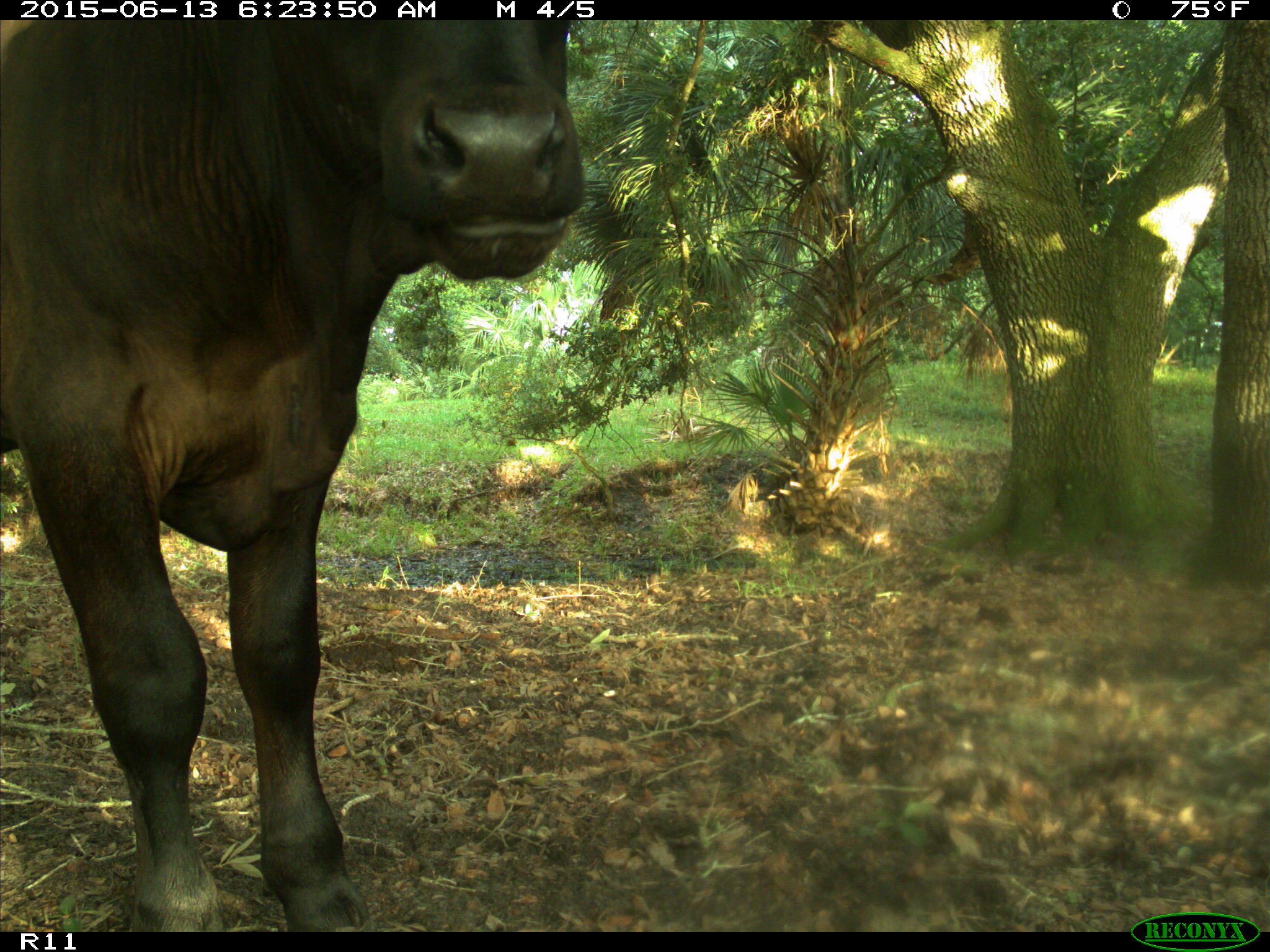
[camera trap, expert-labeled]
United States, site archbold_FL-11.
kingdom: Animalia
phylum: Chordata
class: Mammalia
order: Artiodactyla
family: Bovidae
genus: Bos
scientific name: Bos taurus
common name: domestic cow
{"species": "Bos taurus (domestic cow)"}